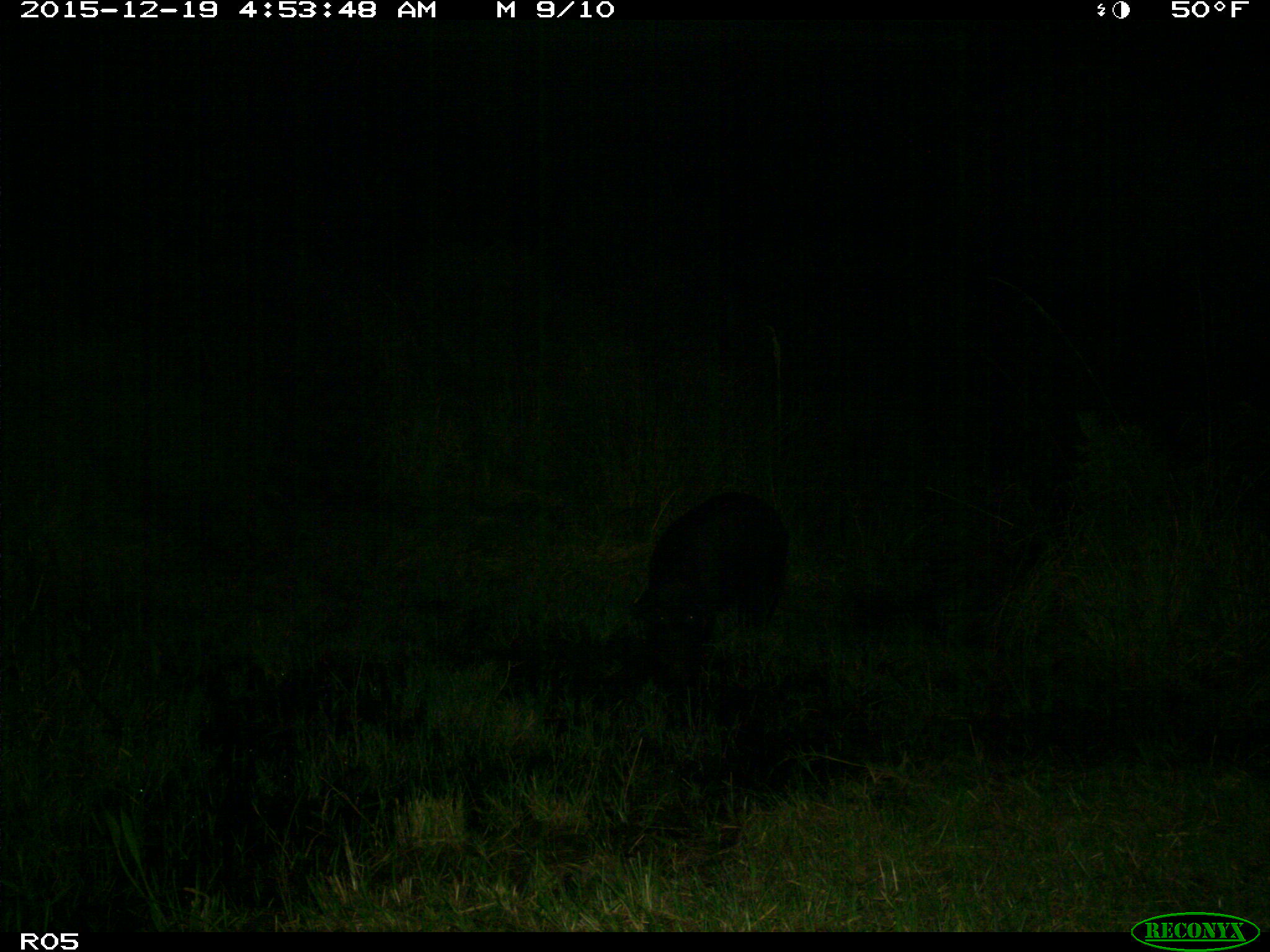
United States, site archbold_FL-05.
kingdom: Animalia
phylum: Chordata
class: Mammalia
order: Artiodactyla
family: Suidae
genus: Sus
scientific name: Sus scrofa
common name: wild boar